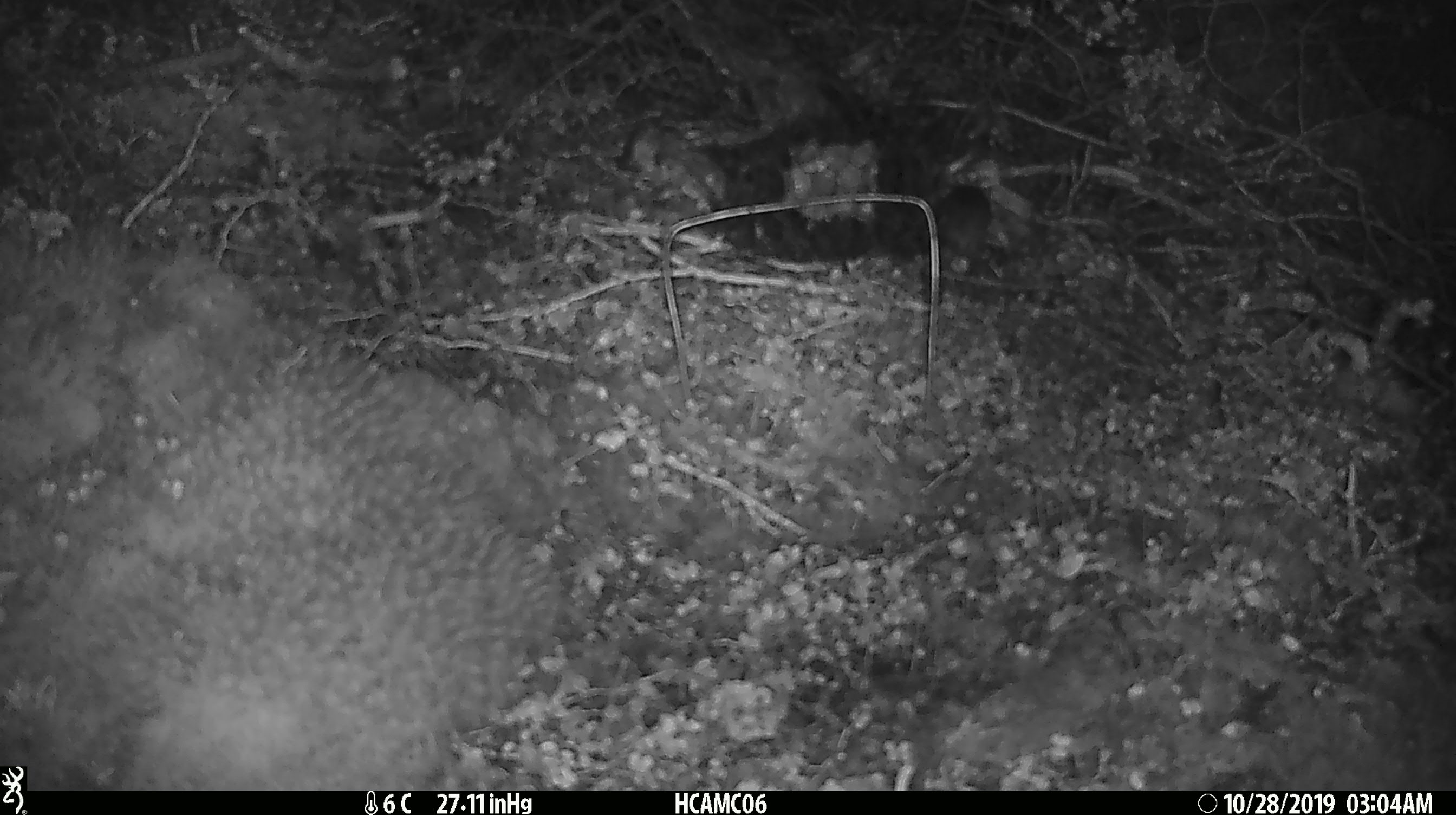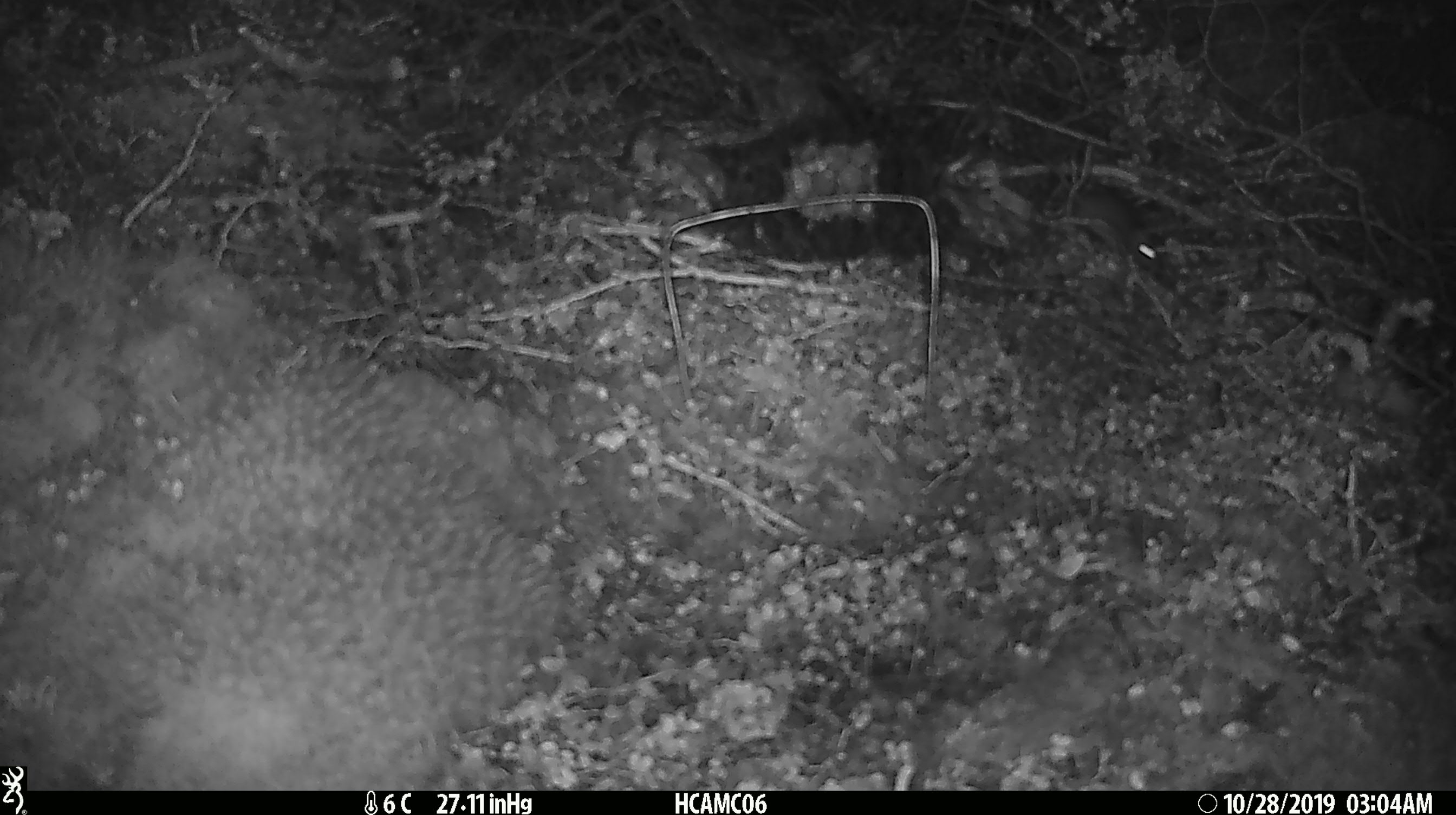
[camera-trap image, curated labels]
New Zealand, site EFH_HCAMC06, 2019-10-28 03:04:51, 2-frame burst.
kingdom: Animalia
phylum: Chordata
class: Mammalia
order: Rodentia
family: Muridae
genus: Mus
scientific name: Mus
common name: mouse